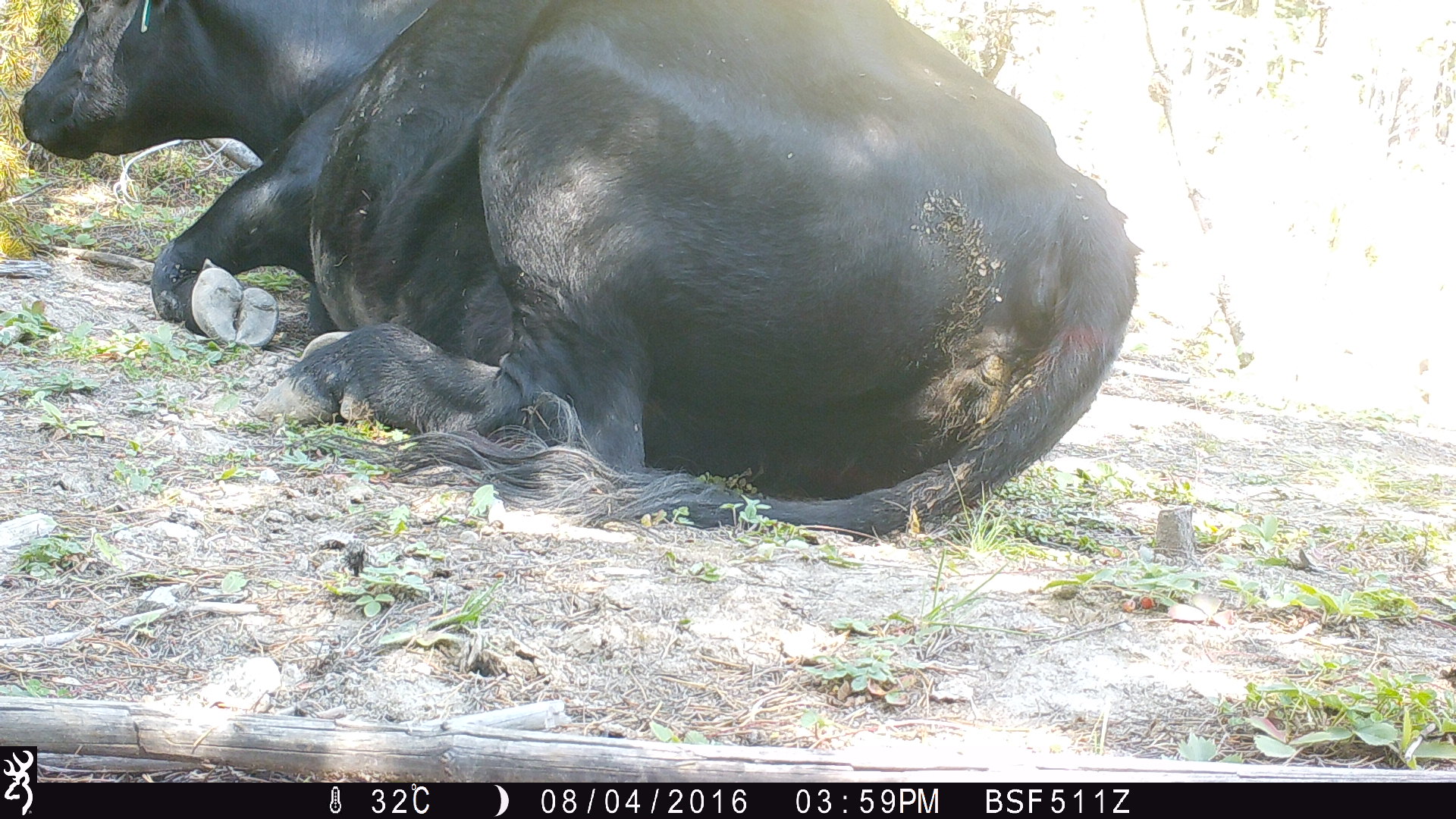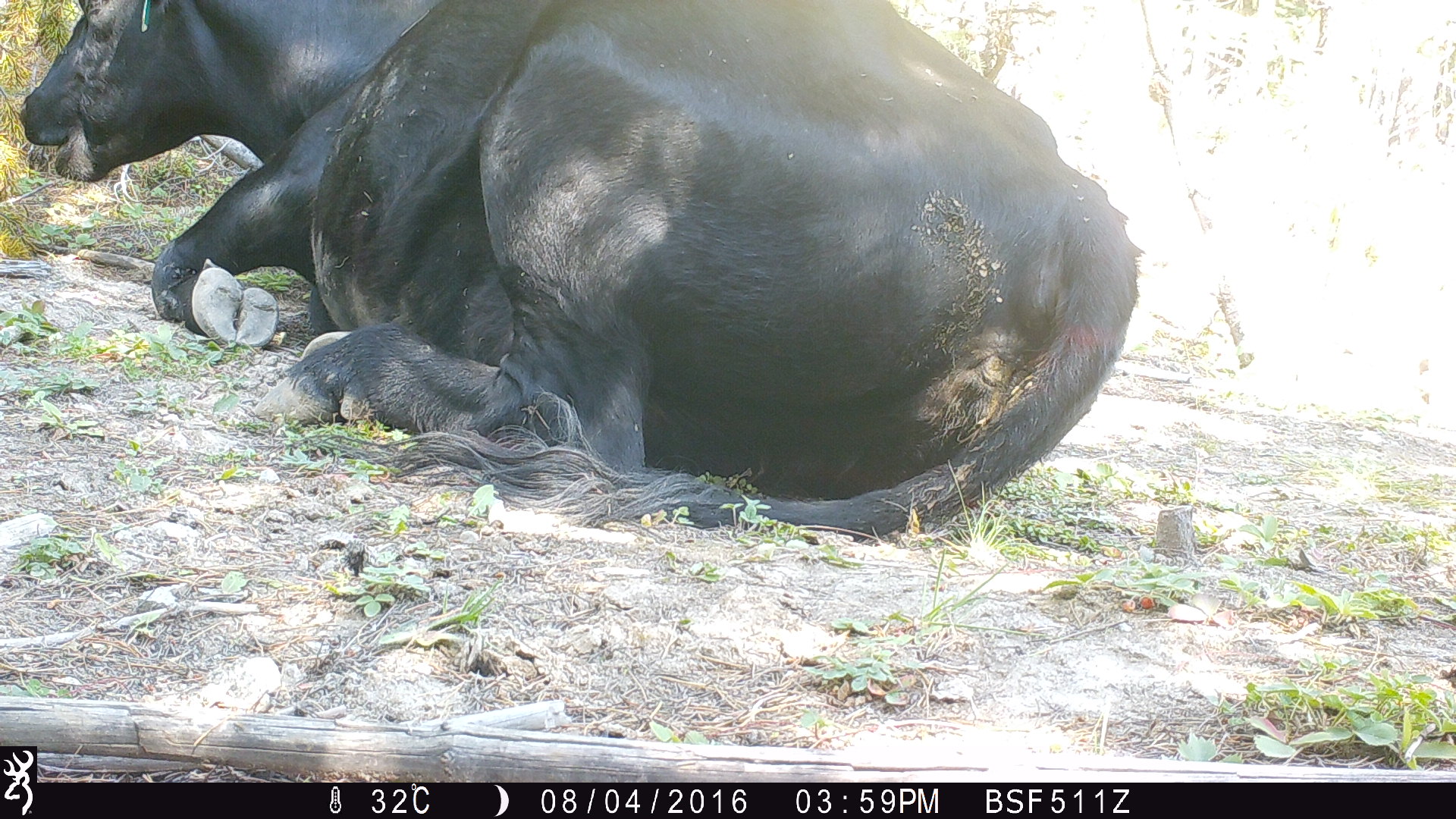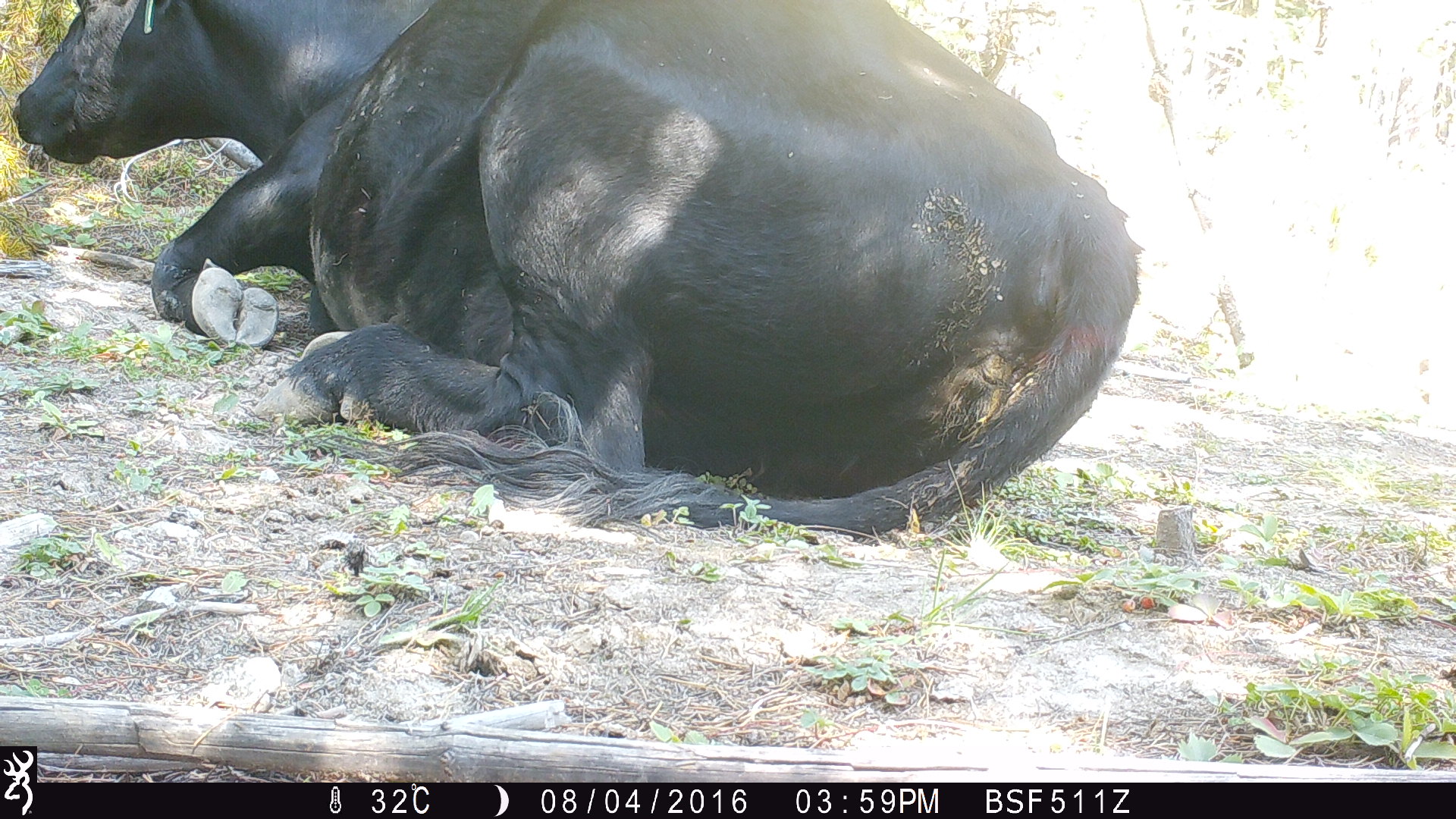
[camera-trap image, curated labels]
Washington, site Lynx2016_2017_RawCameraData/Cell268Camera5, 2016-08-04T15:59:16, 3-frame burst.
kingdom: Animalia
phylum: Chordata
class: Mammalia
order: Artiodactyla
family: Bovidae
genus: Bos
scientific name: Bos taurus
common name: domestic cattle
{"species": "domestic cattle (Bos taurus)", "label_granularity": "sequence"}